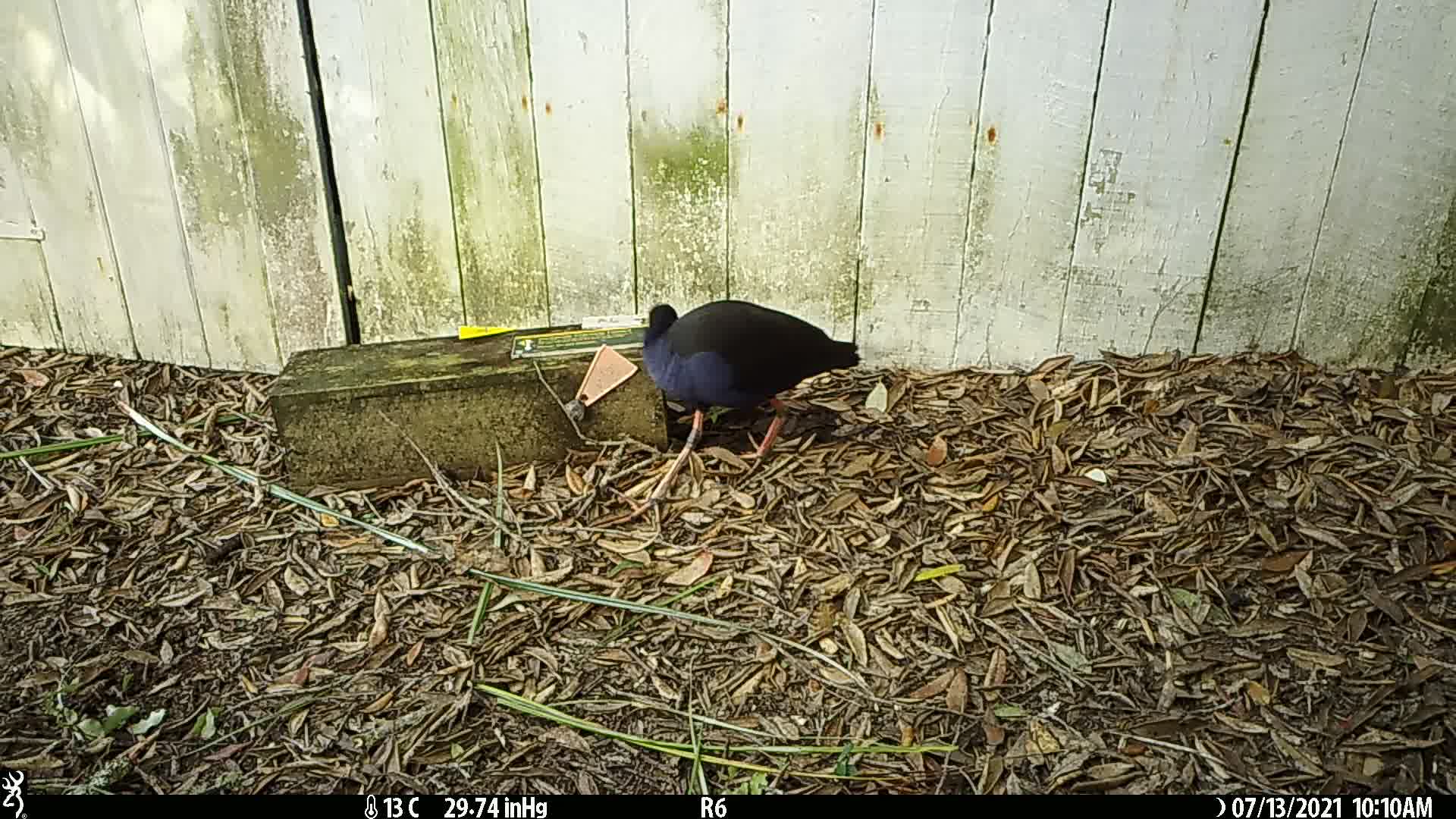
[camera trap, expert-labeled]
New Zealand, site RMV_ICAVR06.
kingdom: Animalia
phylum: Chordata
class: Aves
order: Gruiformes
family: Rallidae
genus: Porphyrio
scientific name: Porphyrio melanotus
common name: australasian swamphen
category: pukeko